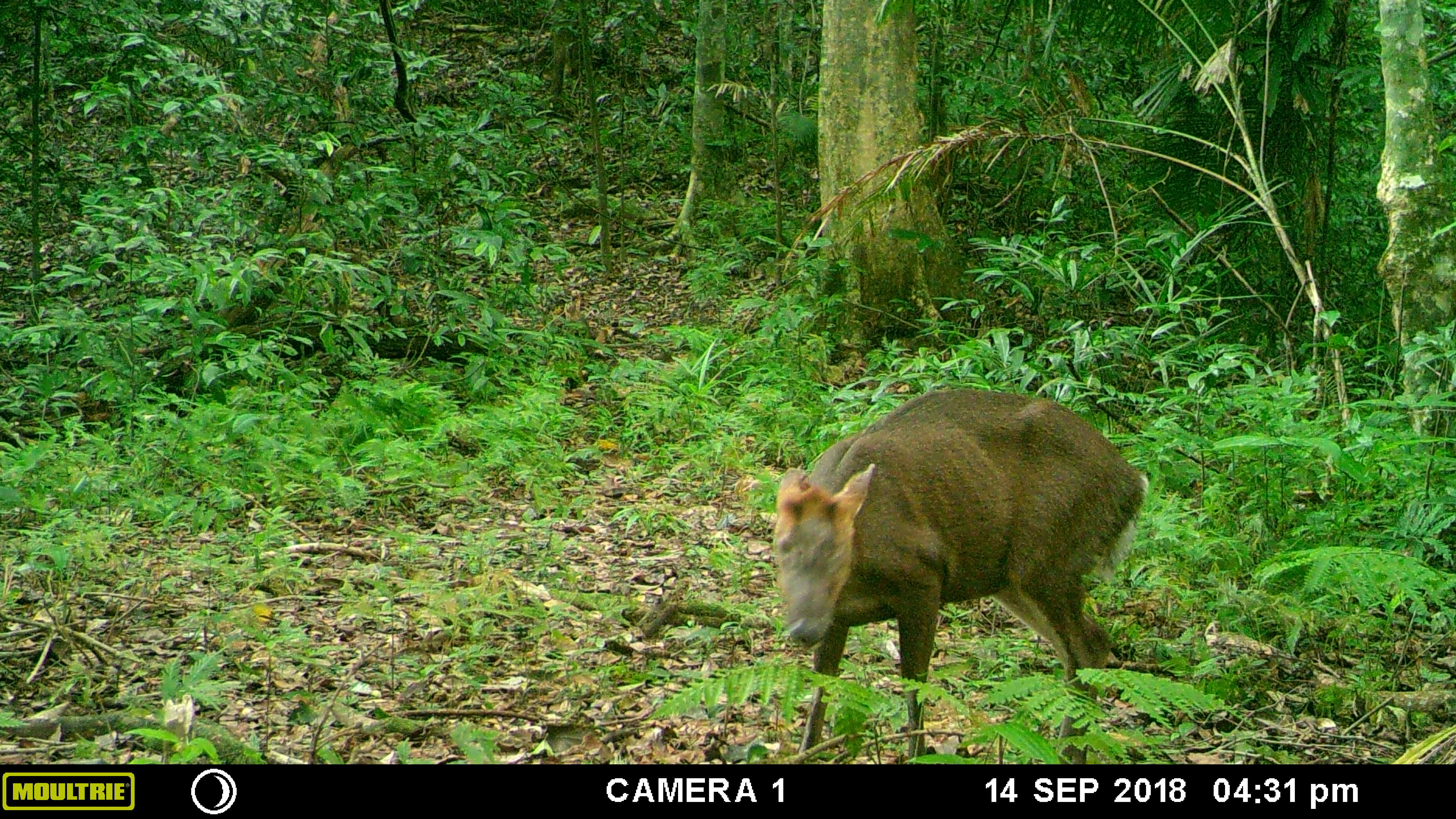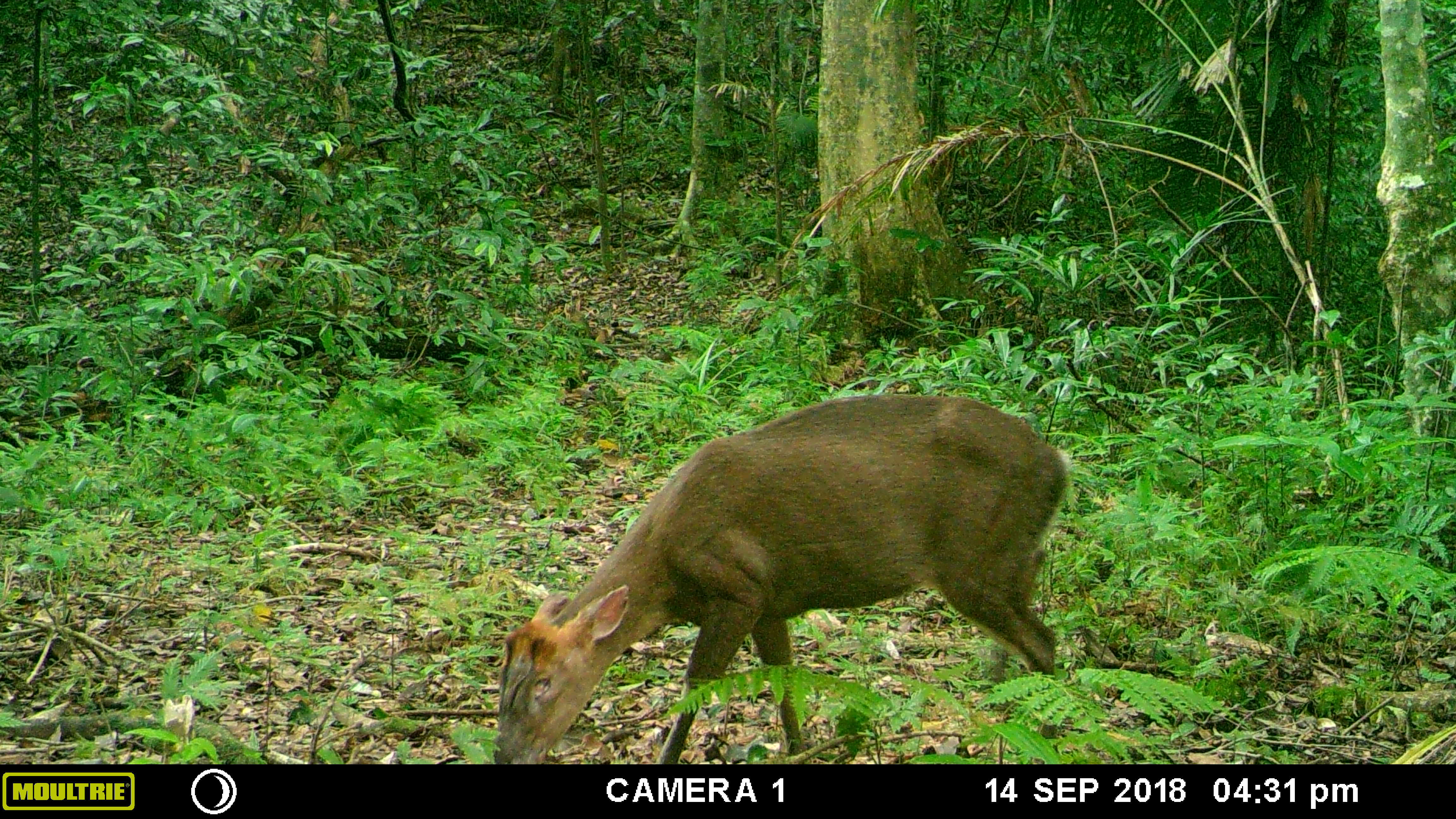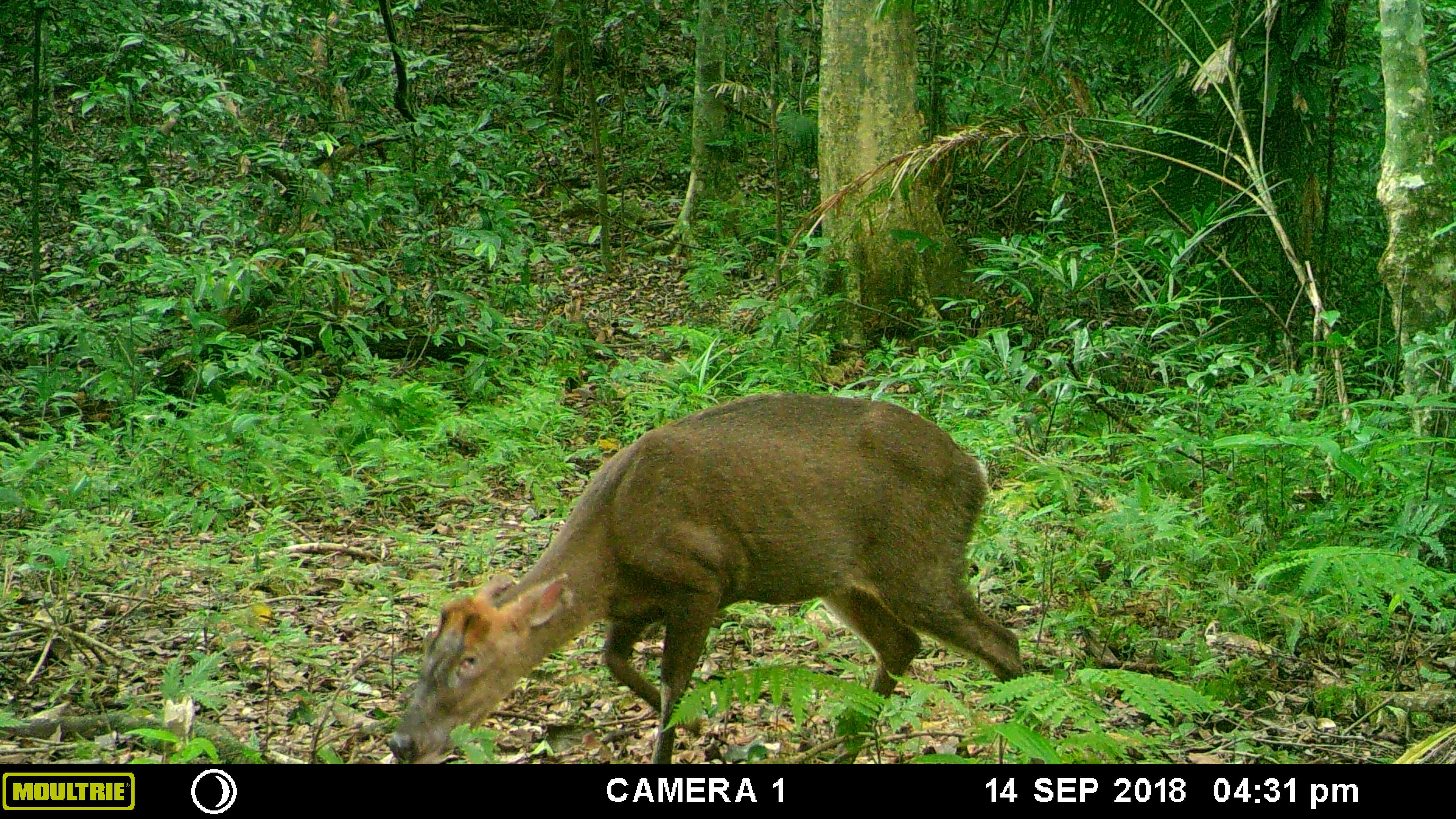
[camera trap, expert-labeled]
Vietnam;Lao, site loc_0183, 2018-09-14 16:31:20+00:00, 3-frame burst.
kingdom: Animalia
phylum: Chordata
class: Mammalia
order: Artiodactyla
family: Cervidae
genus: Muntiacus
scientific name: Muntiacus rooseveltorum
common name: roosevelt's muntjac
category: roosevelts muntjac group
Roosevelts muntjac group (roosevelt's muntjac) (Muntiacus rooseveltorum). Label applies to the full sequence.